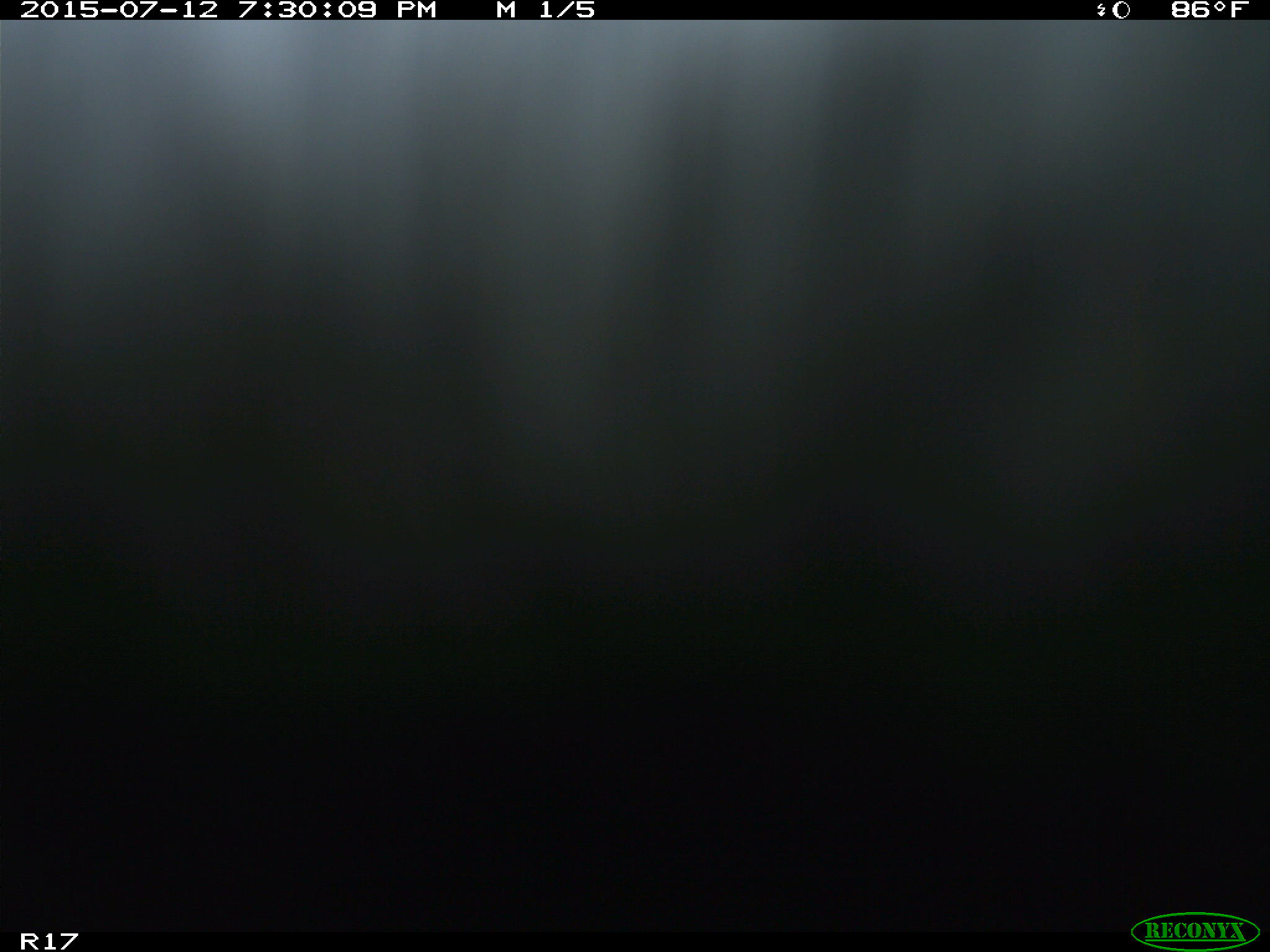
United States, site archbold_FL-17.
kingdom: Animalia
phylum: Chordata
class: Mammalia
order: Artiodactyla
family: Bovidae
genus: Bos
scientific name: Bos taurus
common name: domestic cow